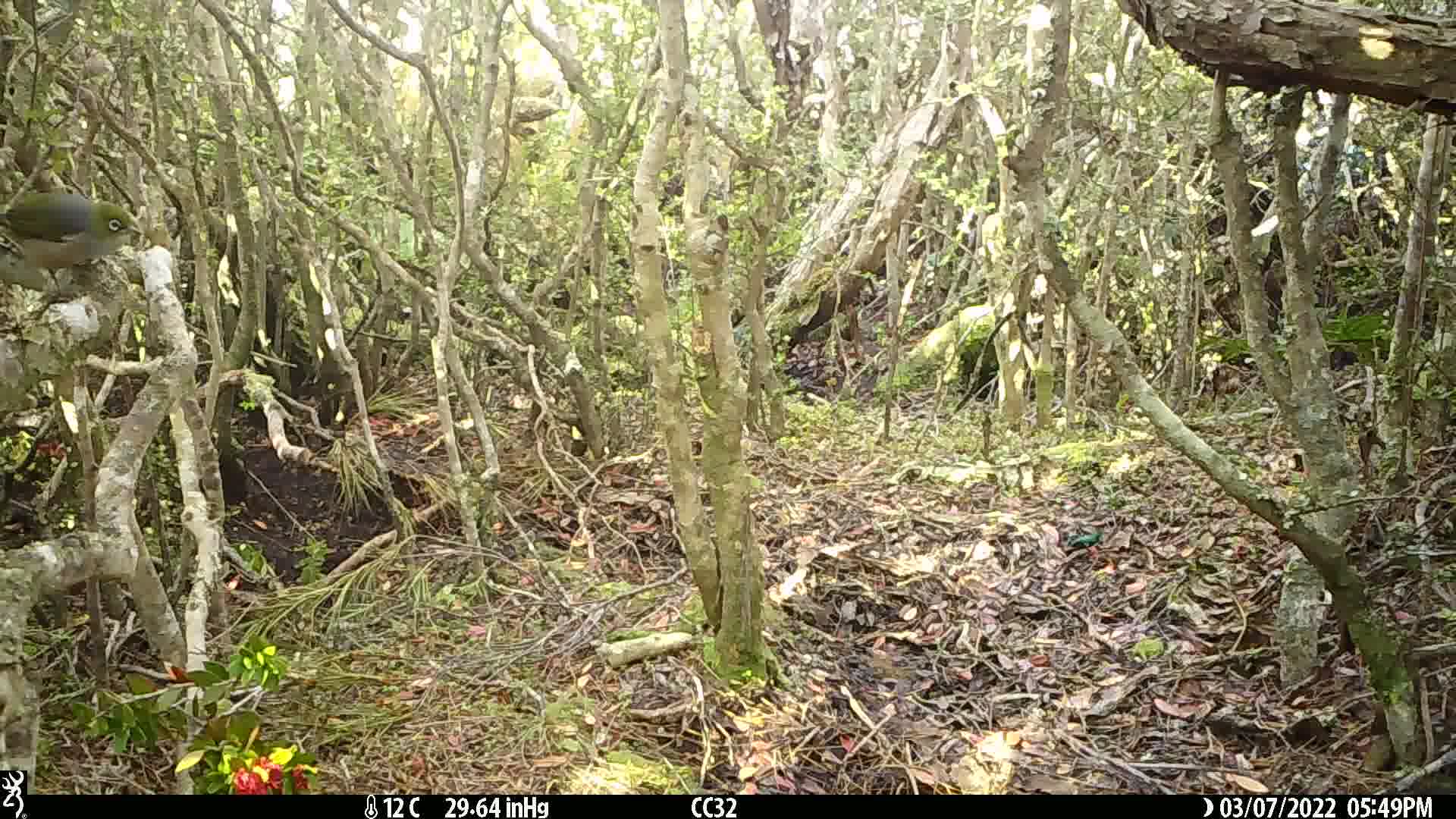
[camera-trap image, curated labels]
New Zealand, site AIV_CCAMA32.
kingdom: Animalia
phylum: Chordata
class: Aves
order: Passeriformes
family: Zosteropidae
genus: Zosterops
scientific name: Zosterops lateralis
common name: silvereye